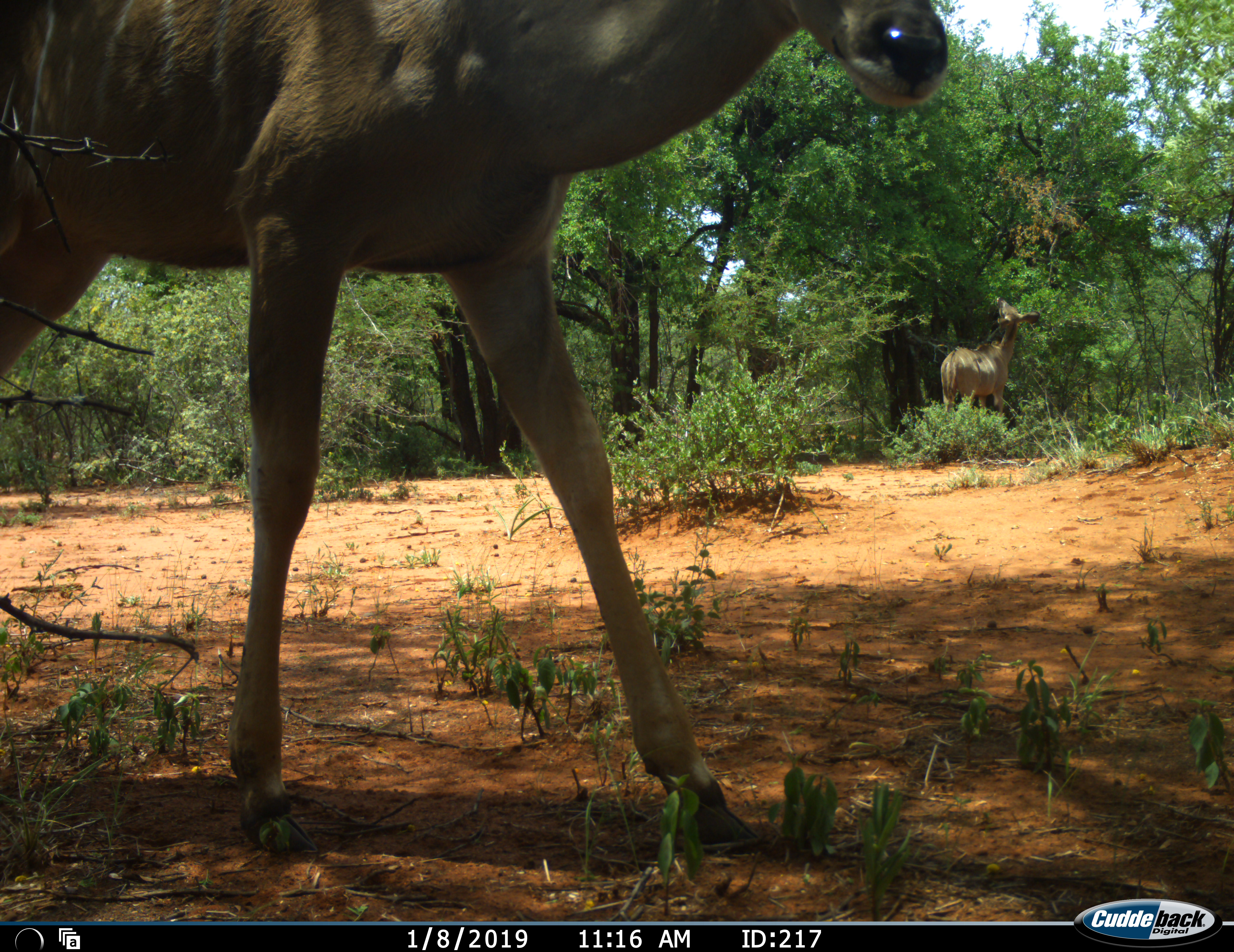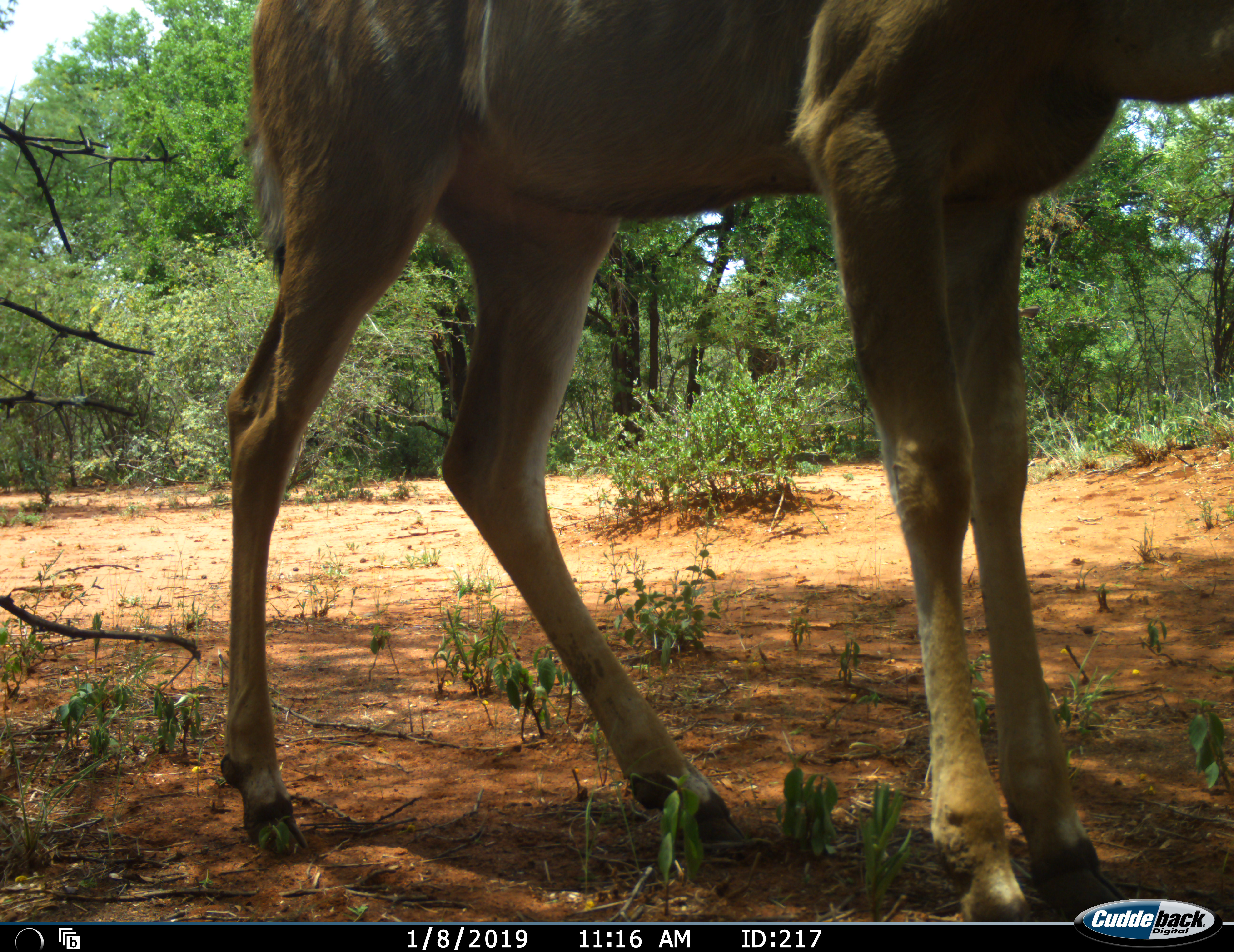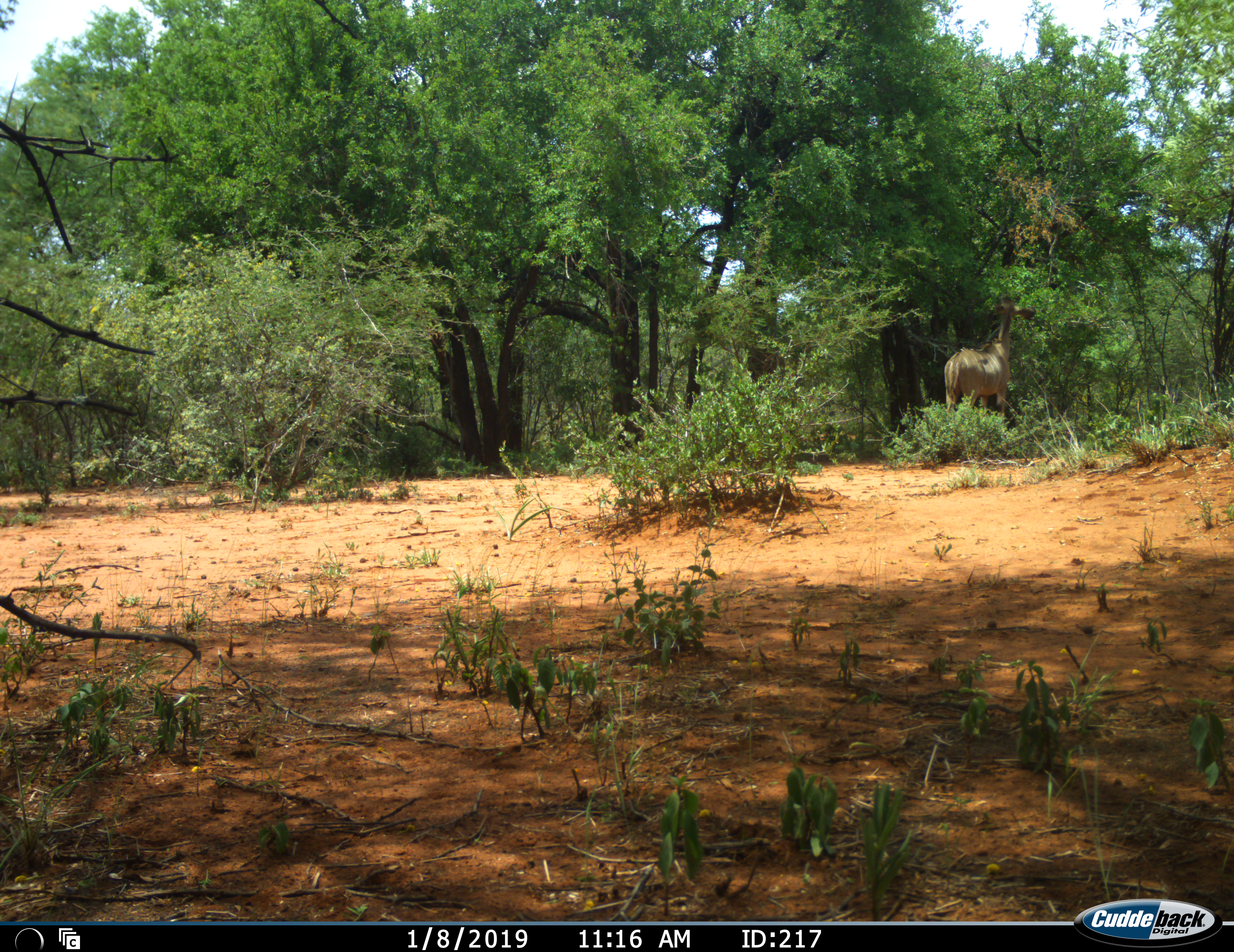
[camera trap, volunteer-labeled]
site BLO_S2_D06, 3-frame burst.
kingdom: Animalia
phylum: Chordata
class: Mammalia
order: Artiodactyla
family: Bovidae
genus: Tragelaphus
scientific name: Tragelaphus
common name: kudu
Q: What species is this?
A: Kudu (Tragelaphus).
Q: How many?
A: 2.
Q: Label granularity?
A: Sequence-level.